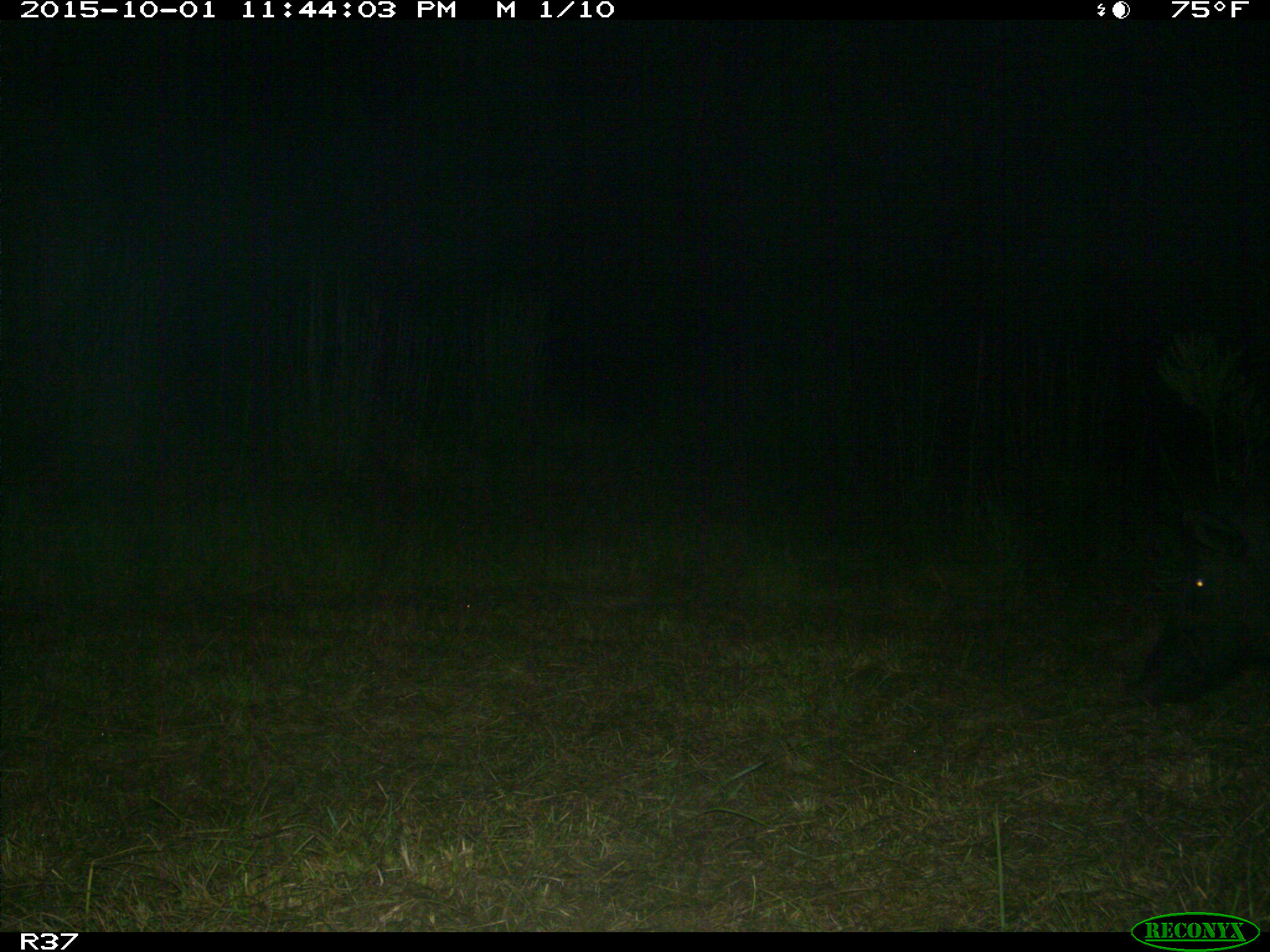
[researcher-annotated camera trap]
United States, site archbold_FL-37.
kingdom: Animalia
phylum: Chordata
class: Mammalia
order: Artiodactyla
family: Suidae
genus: Sus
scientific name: Sus scrofa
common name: wild boar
Sus scrofa (wild boar).